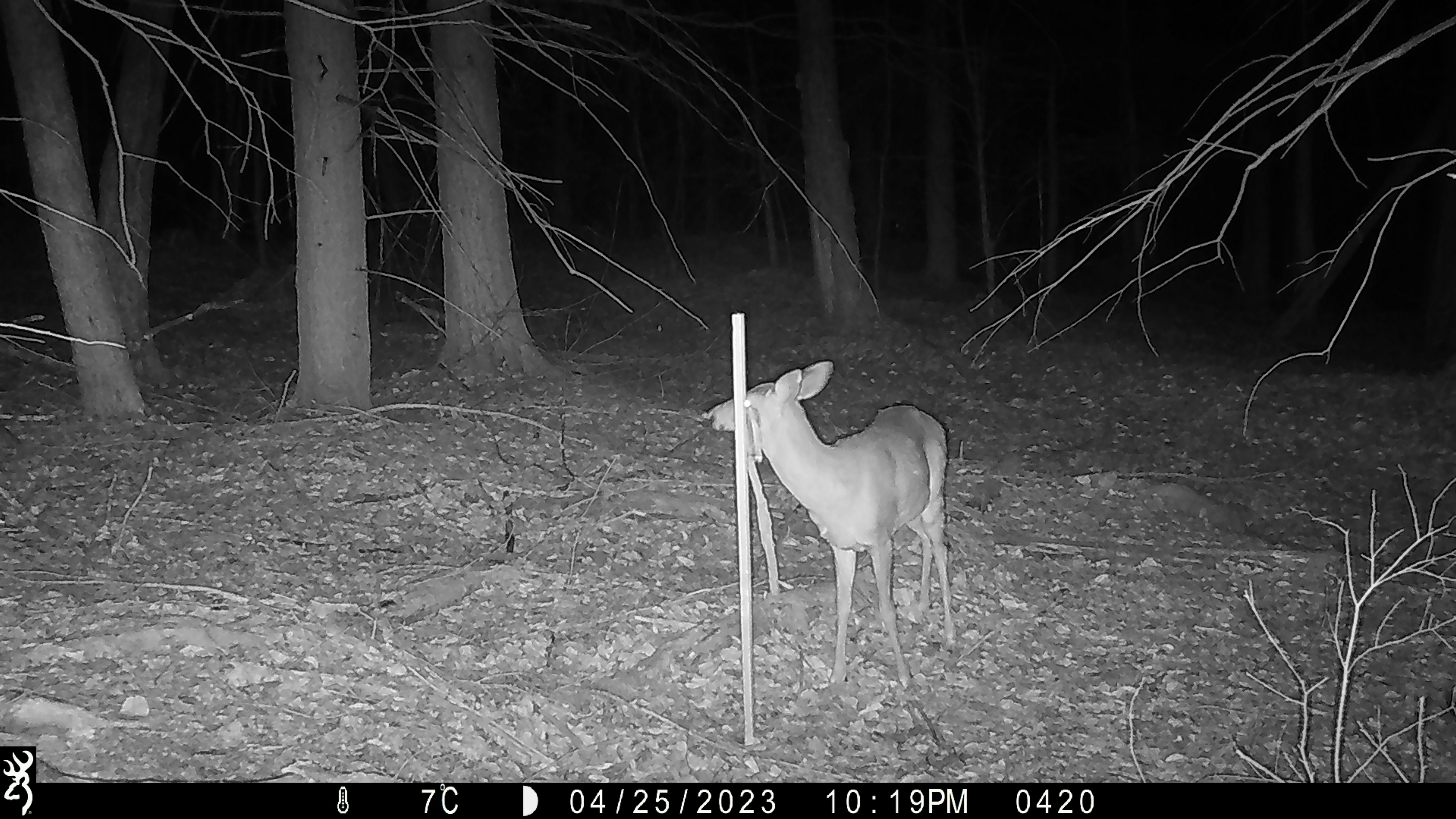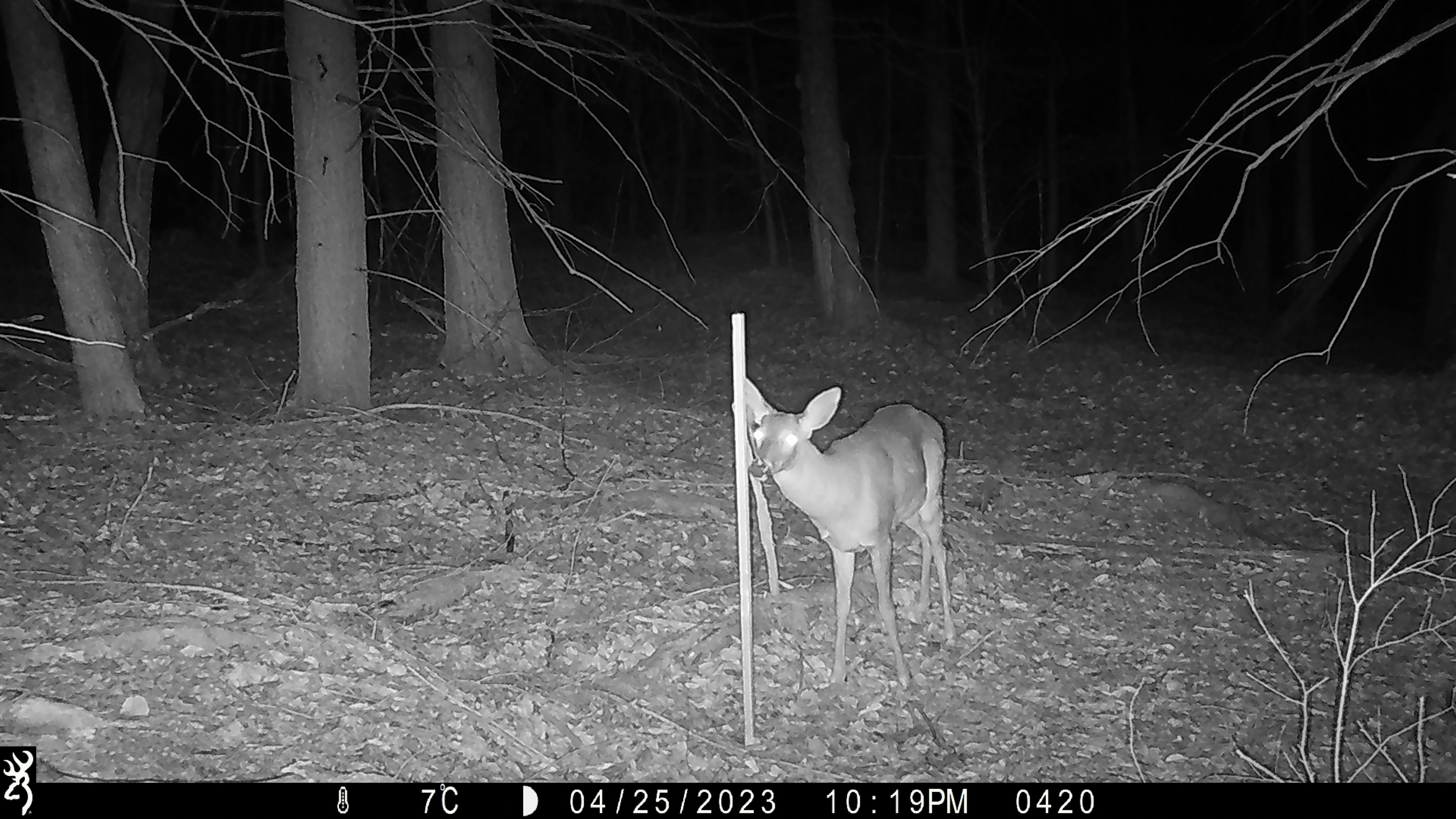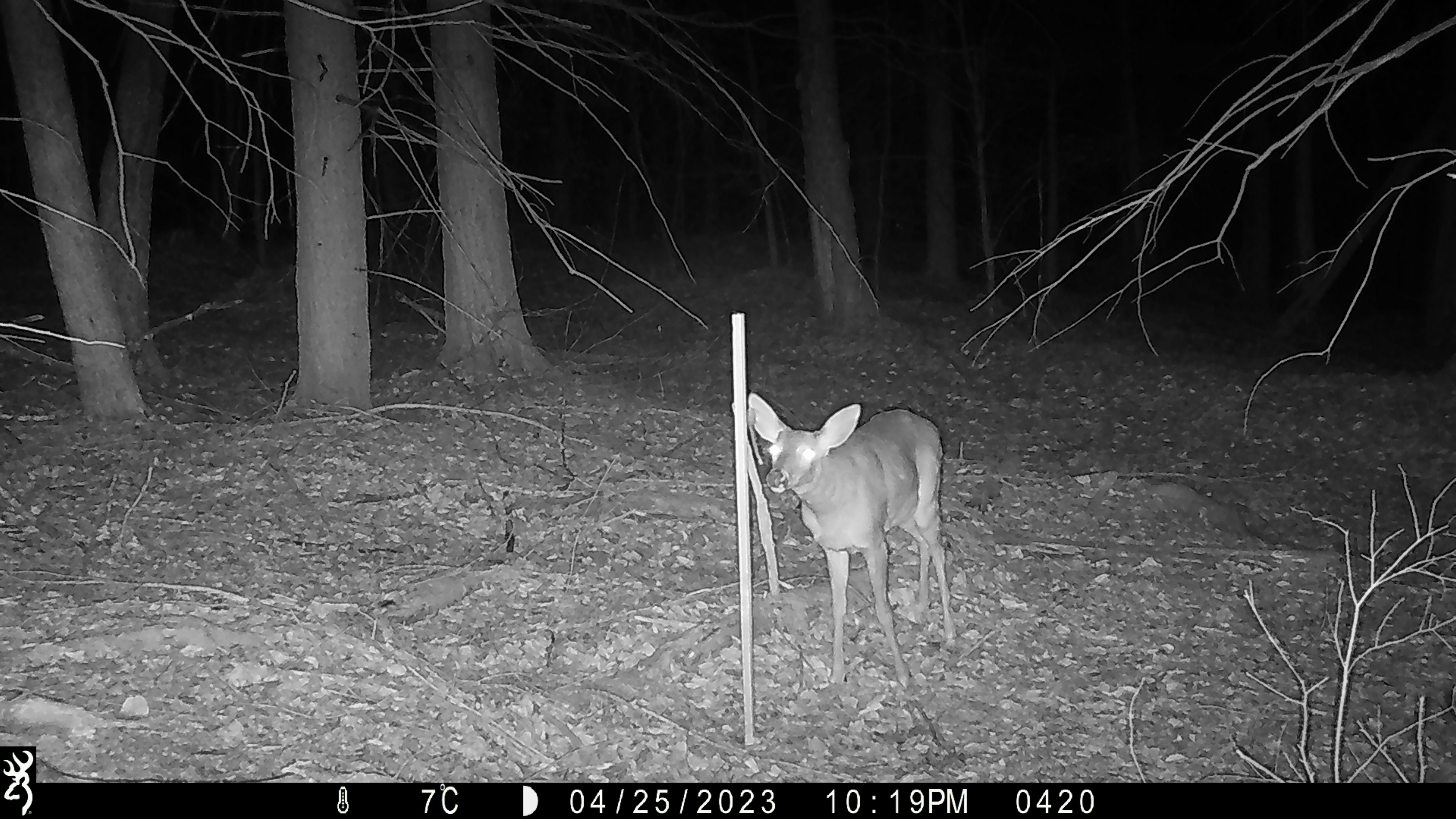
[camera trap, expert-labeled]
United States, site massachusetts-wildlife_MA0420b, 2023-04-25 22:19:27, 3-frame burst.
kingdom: Animalia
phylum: Chordata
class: Mammalia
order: Artiodactyla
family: Cervidae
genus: Odocoileus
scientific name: Odocoileus virginianus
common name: white-tailed deer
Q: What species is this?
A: White-tailed deer (Odocoileus virginianus).